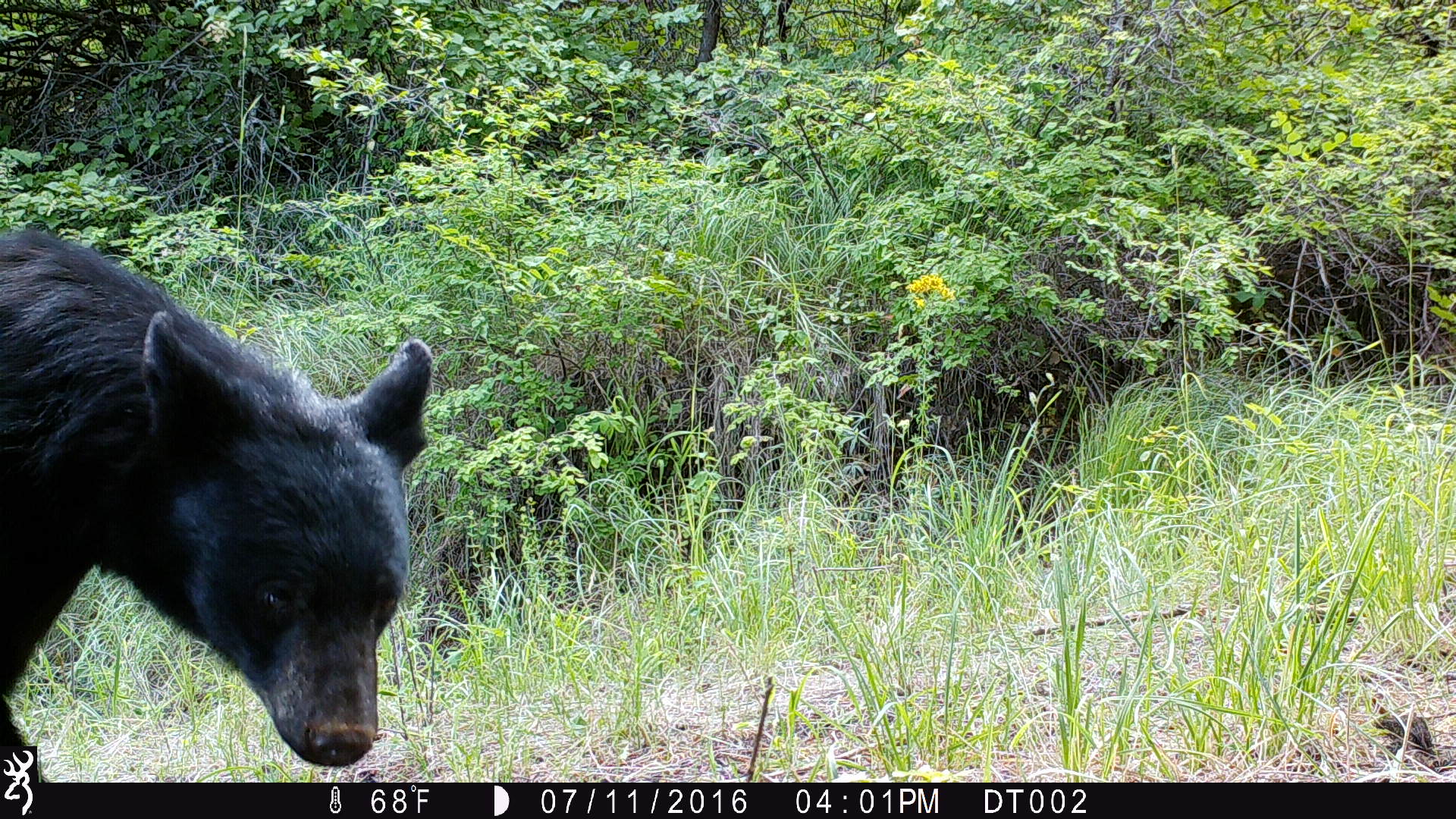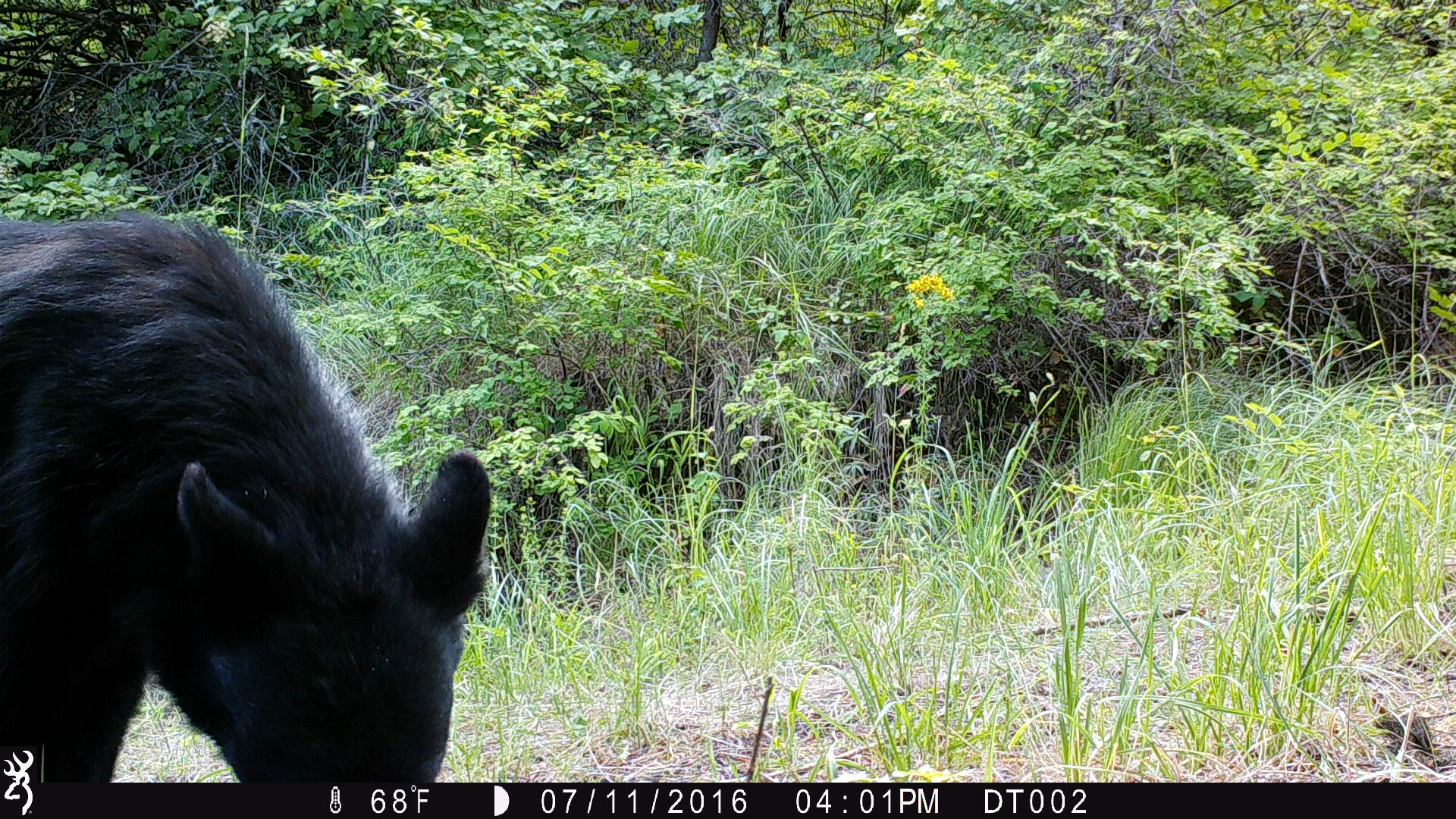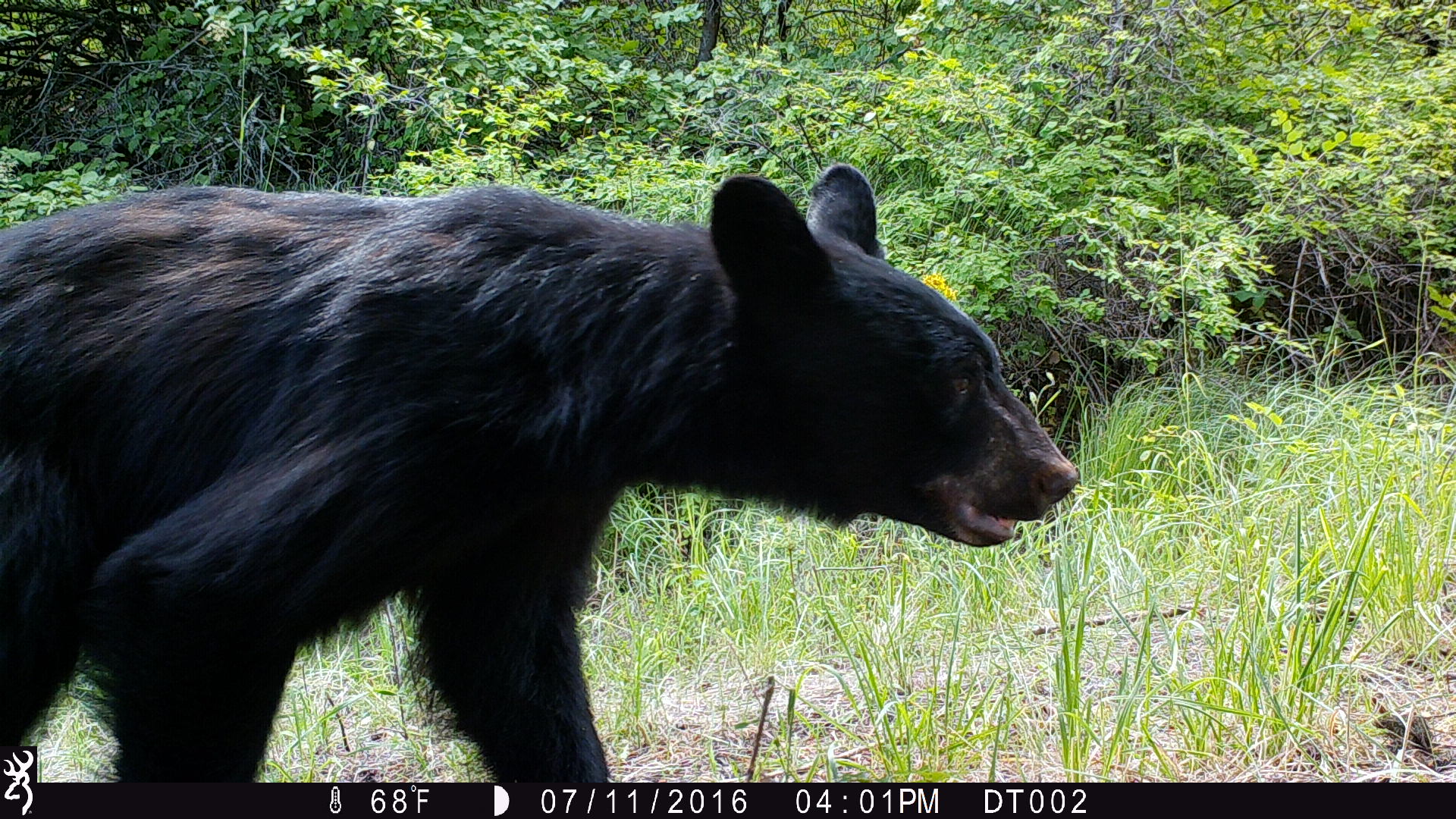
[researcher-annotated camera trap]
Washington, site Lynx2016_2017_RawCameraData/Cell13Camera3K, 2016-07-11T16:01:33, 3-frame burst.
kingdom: Animalia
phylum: Chordata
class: Mammalia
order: Carnivora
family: Ursidae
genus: Ursus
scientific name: Ursus americanus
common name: american black bear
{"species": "Ursus americanus (american black bear)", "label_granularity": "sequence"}